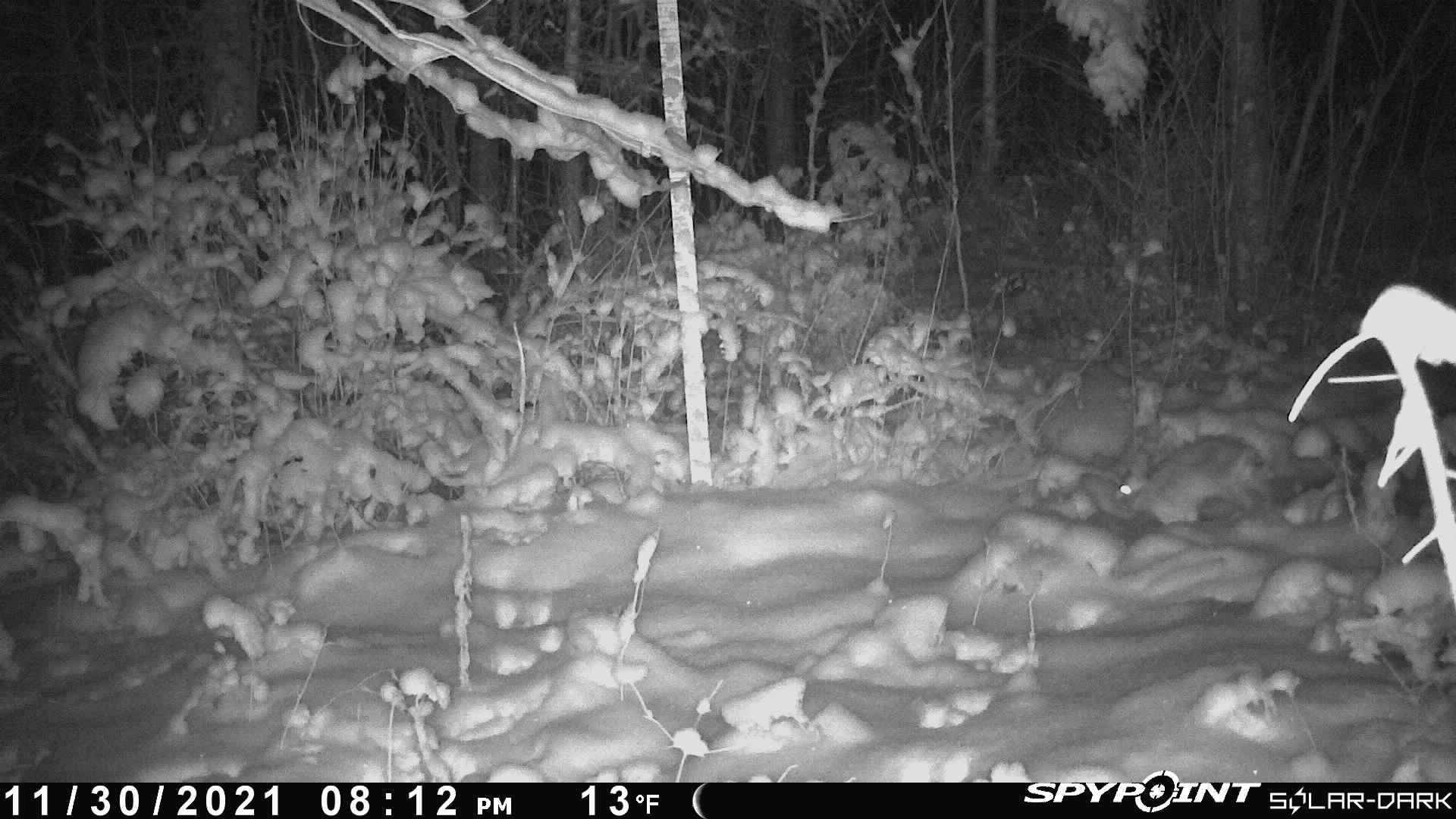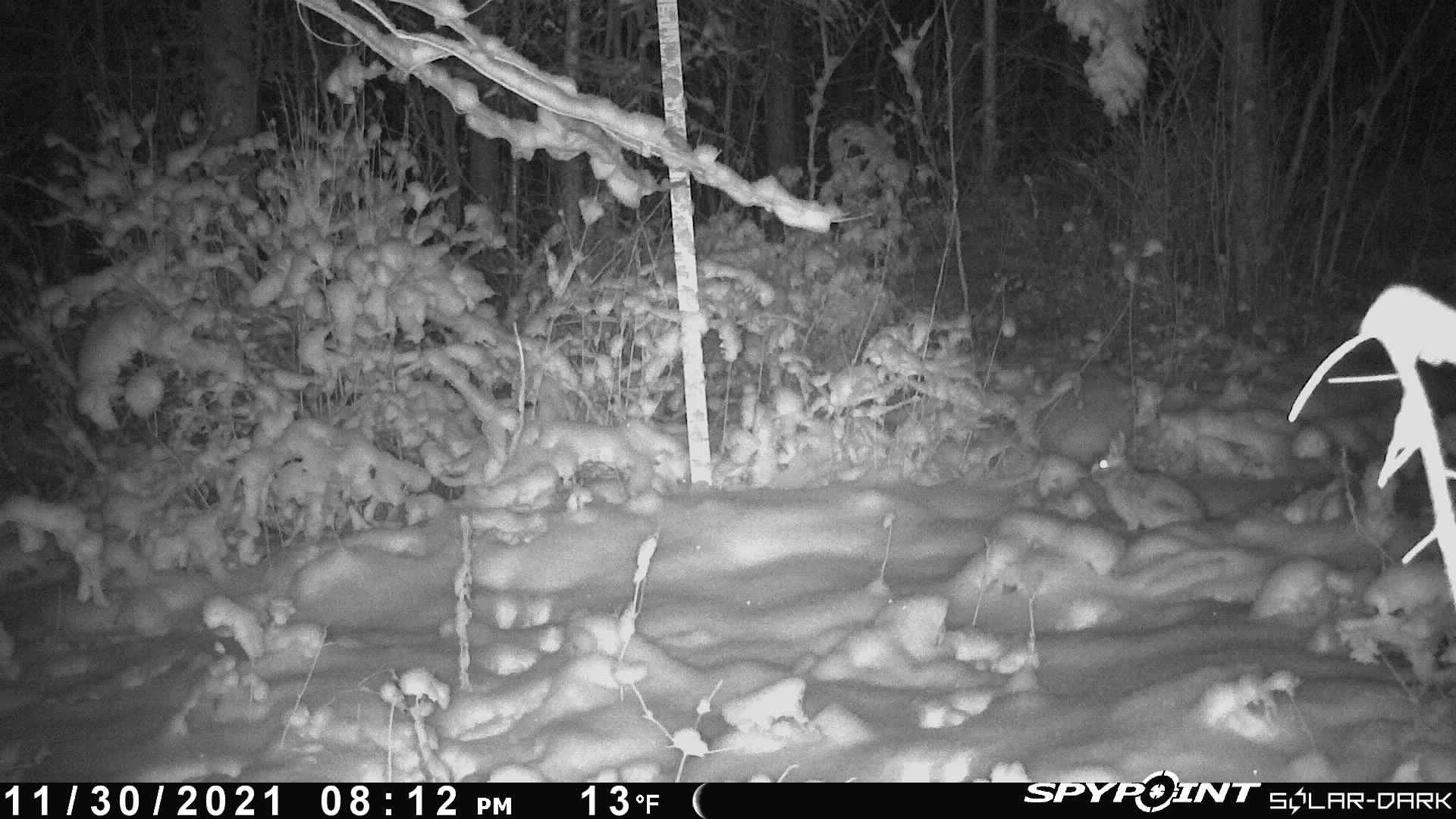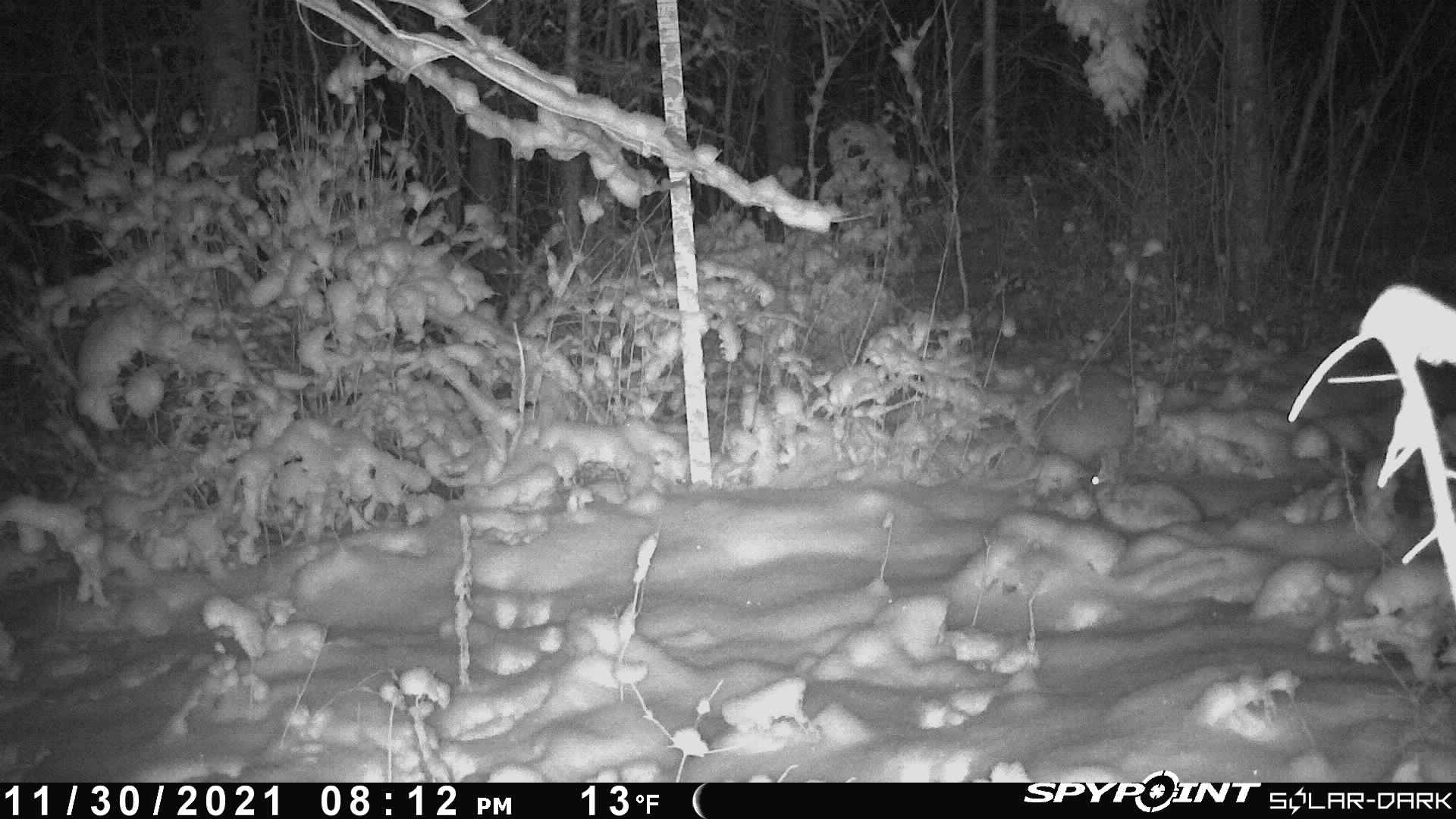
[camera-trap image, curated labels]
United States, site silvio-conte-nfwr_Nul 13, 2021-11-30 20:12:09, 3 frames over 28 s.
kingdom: Animalia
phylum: Chordata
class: Mammalia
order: Lagomorpha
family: Leporidae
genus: Lepus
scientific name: Lepus americanus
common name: snowshoe hare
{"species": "snowshoe hare (Lepus americanus)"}